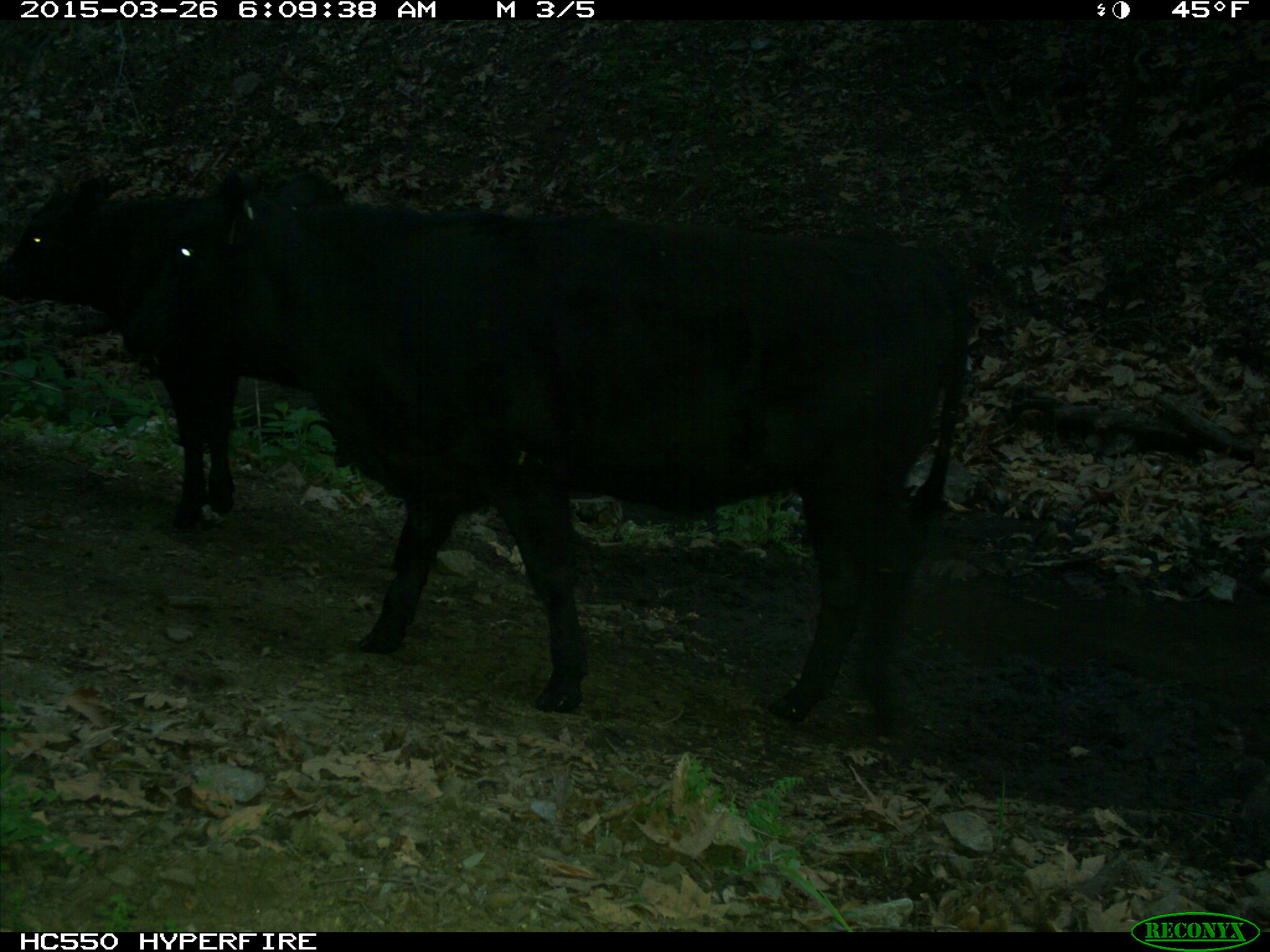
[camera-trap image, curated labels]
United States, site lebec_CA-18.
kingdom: Animalia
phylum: Chordata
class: Mammalia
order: Artiodactyla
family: Bovidae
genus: Bos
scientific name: Bos taurus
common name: domestic cow